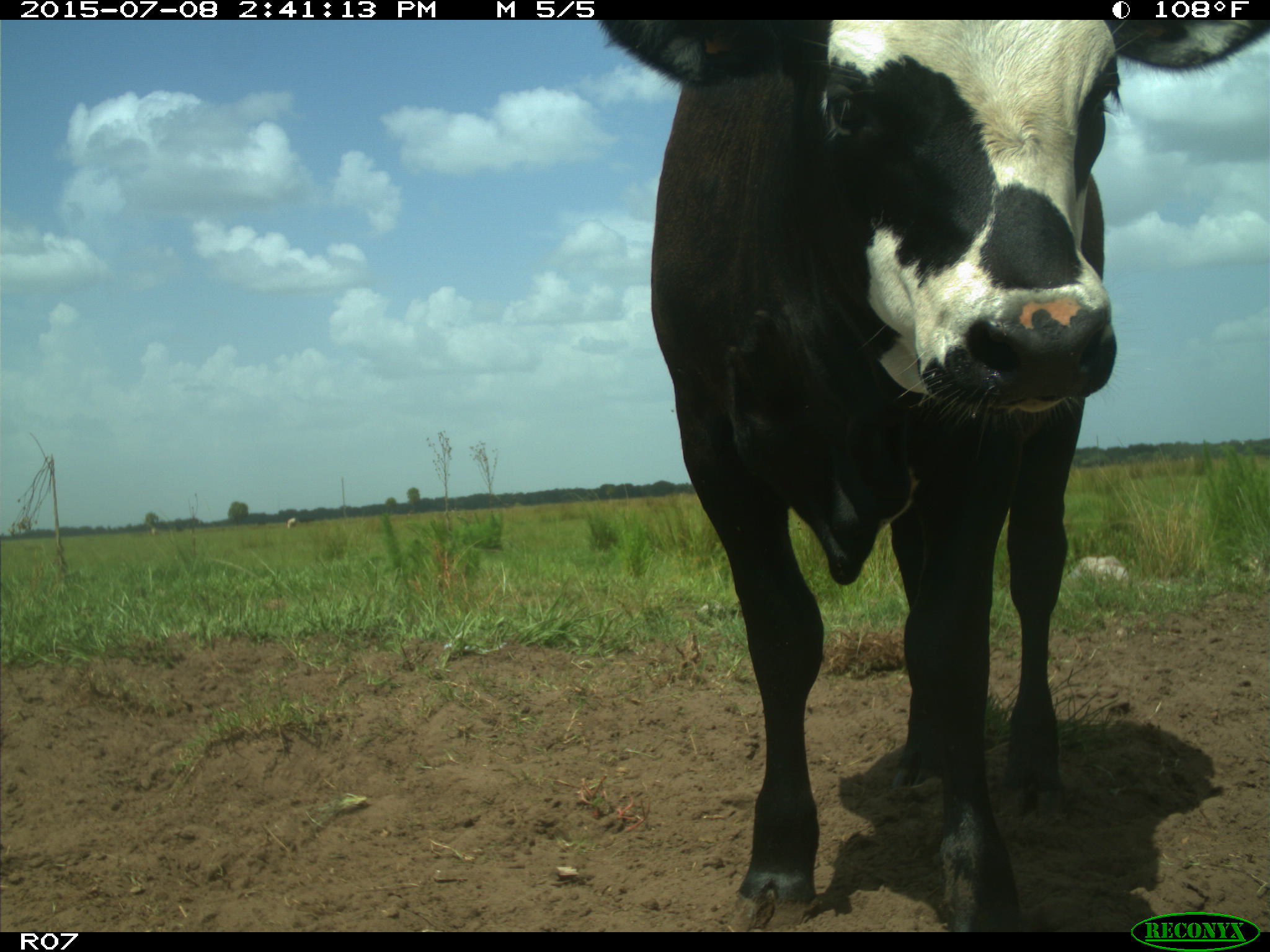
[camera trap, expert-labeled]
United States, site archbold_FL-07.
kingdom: Animalia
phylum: Chordata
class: Mammalia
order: Artiodactyla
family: Bovidae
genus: Bos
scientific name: Bos taurus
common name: domestic cow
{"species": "Bos taurus (domestic cow)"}